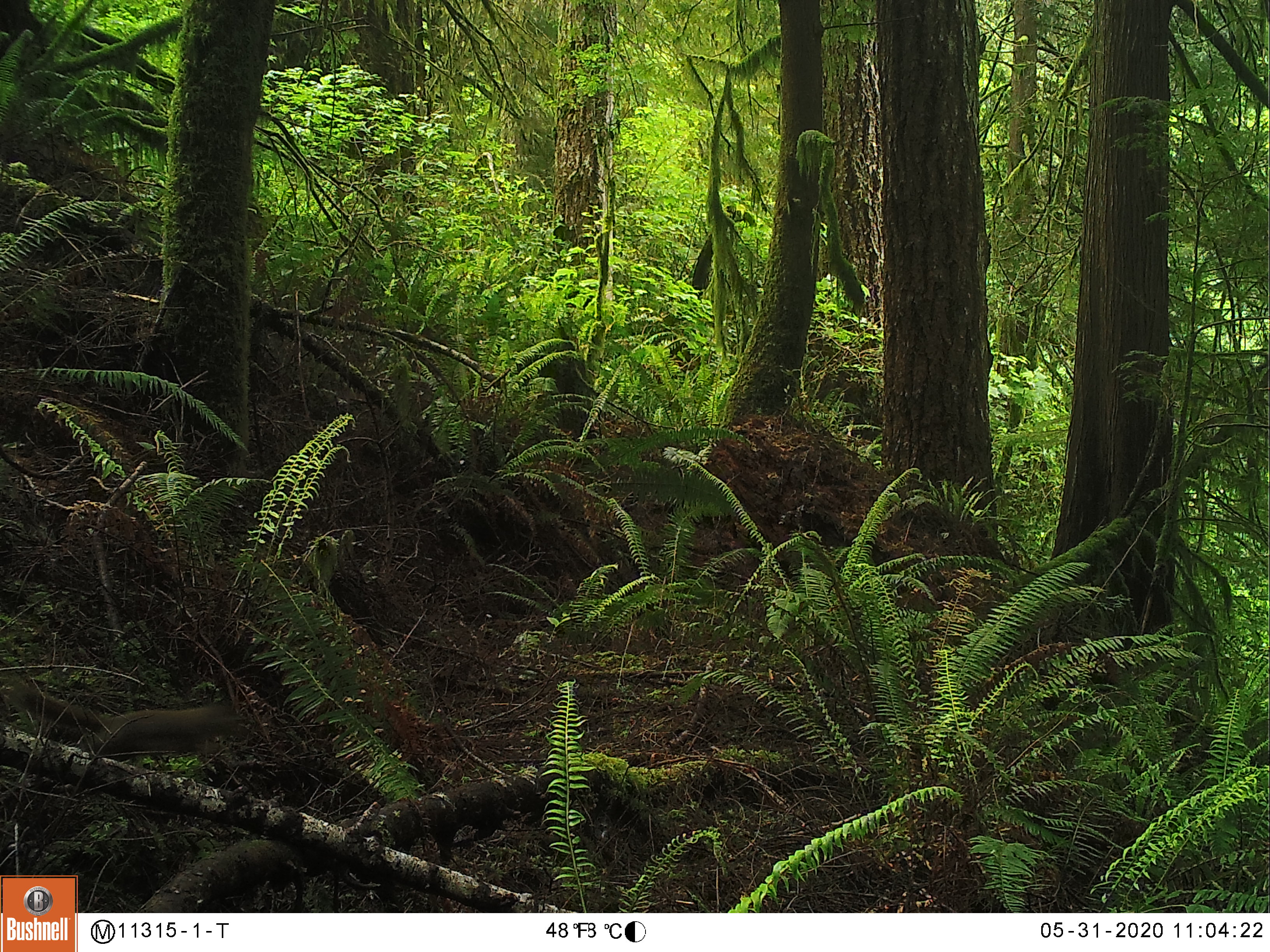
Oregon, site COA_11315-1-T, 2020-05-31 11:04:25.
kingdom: Animalia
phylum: Chordata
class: Mammalia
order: Rodentia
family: Sciuridae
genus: Tamiasciurus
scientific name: Tamiasciurus douglasii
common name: douglas squirrel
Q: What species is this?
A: Douglas squirrel (Tamiasciurus douglasii).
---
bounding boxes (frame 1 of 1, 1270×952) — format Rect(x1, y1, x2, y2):
douglas squirrel: Rect(17, 682, 258, 768)